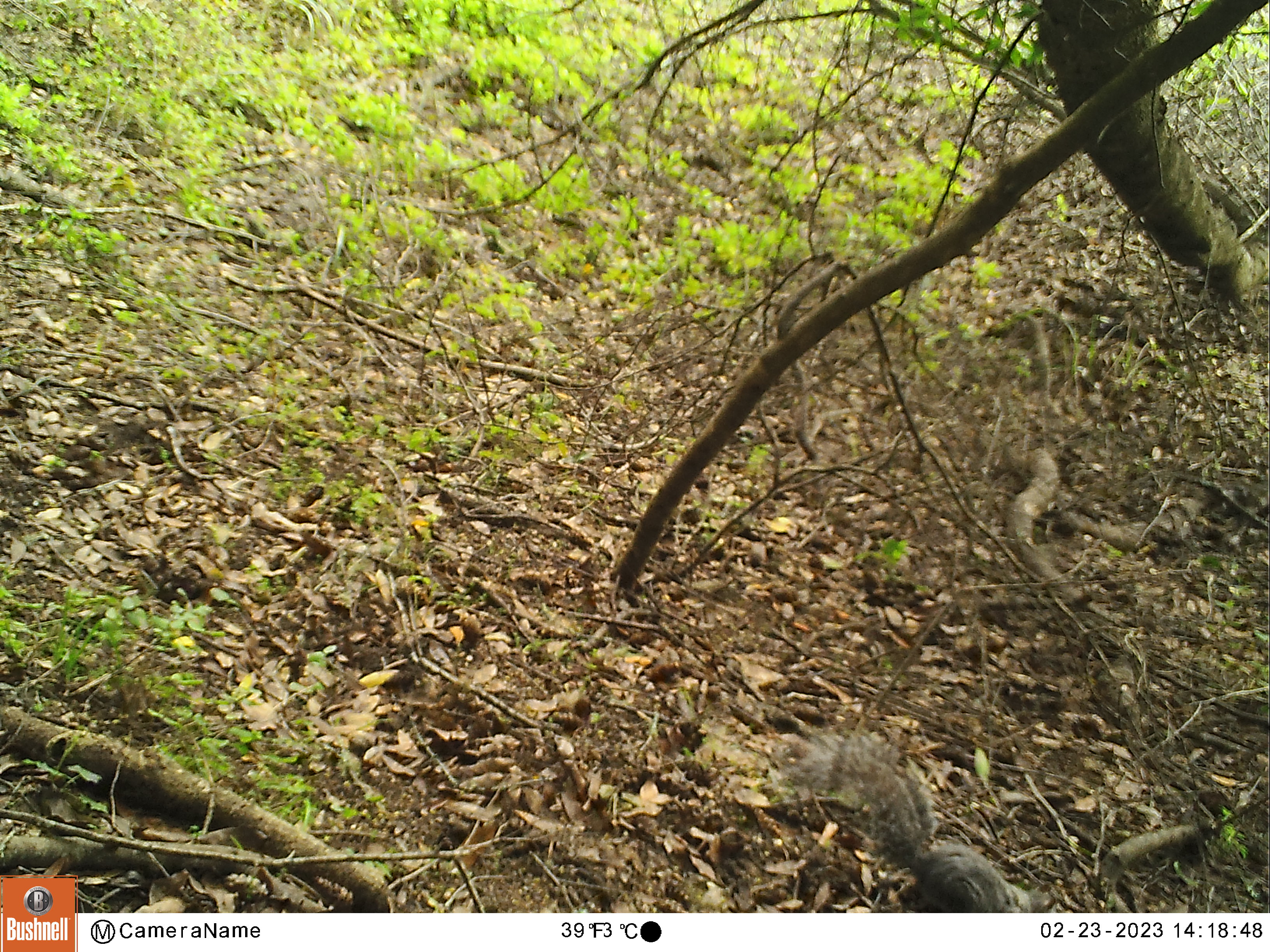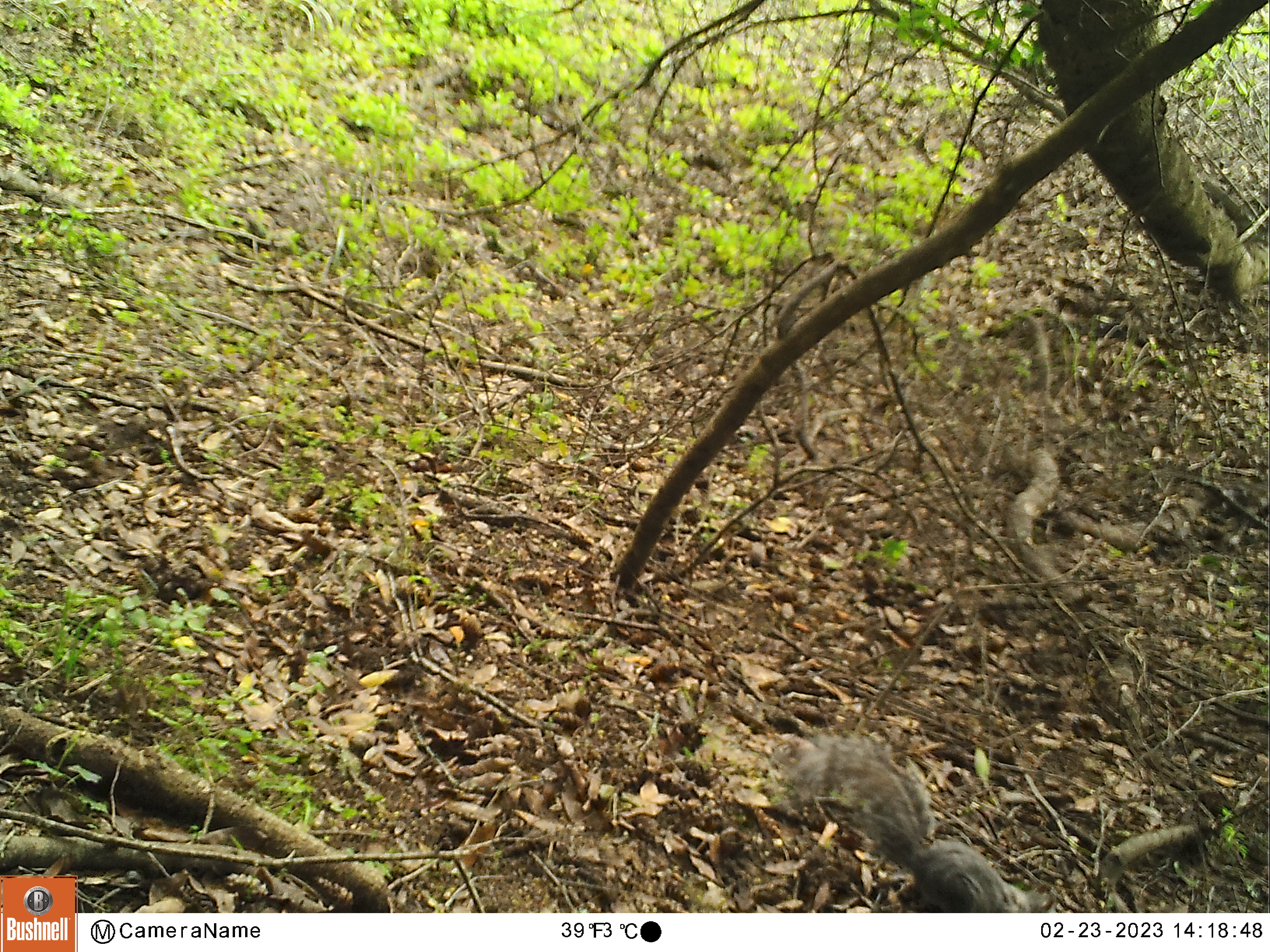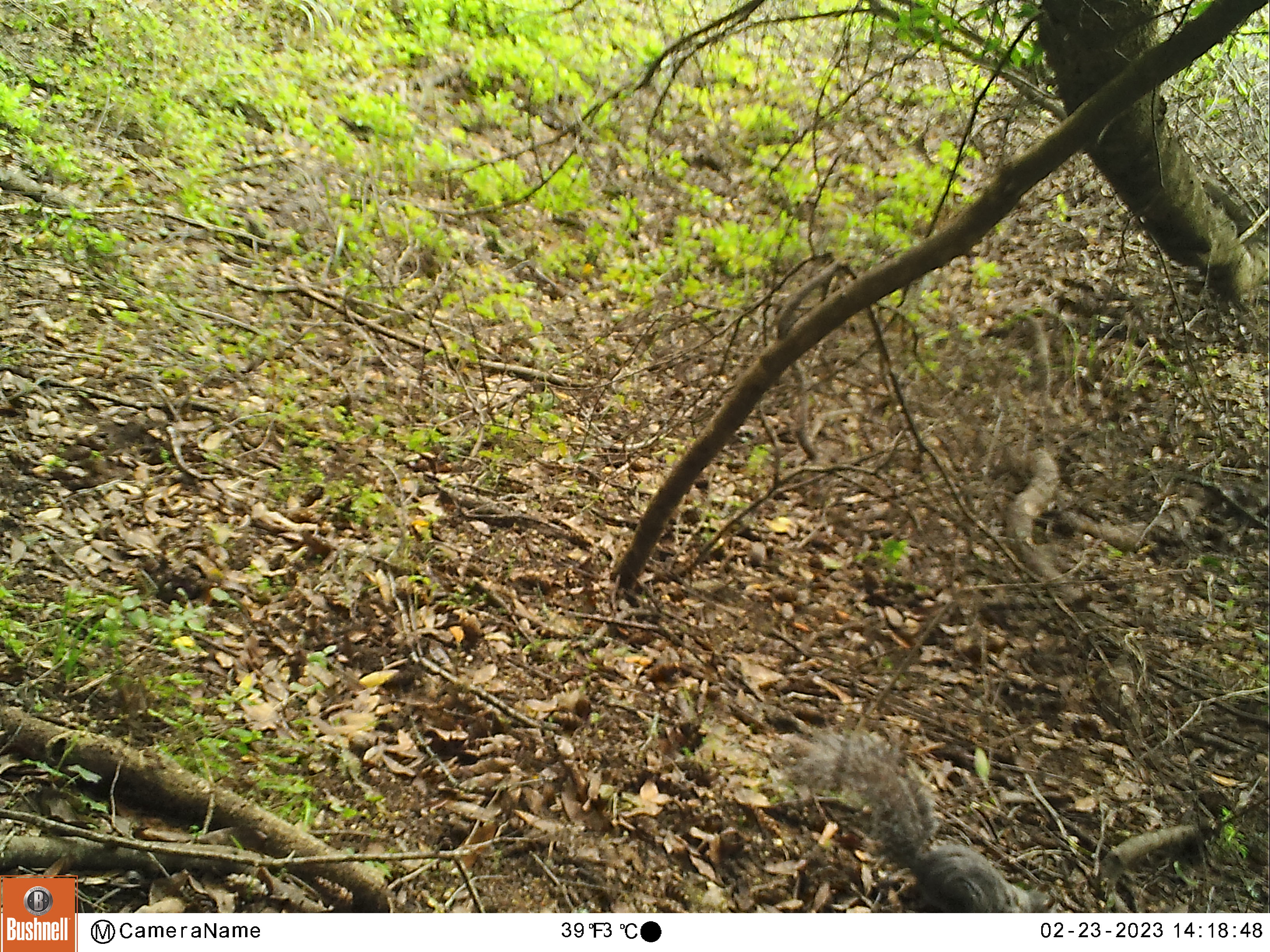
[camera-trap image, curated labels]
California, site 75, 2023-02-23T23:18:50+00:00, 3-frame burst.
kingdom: Animalia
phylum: Chordata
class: Mammalia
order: Rodentia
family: Sciuridae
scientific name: Sciuridae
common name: squirrel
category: unknown squirrel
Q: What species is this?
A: Unknown squirrel (squirrel) (Sciuridae).